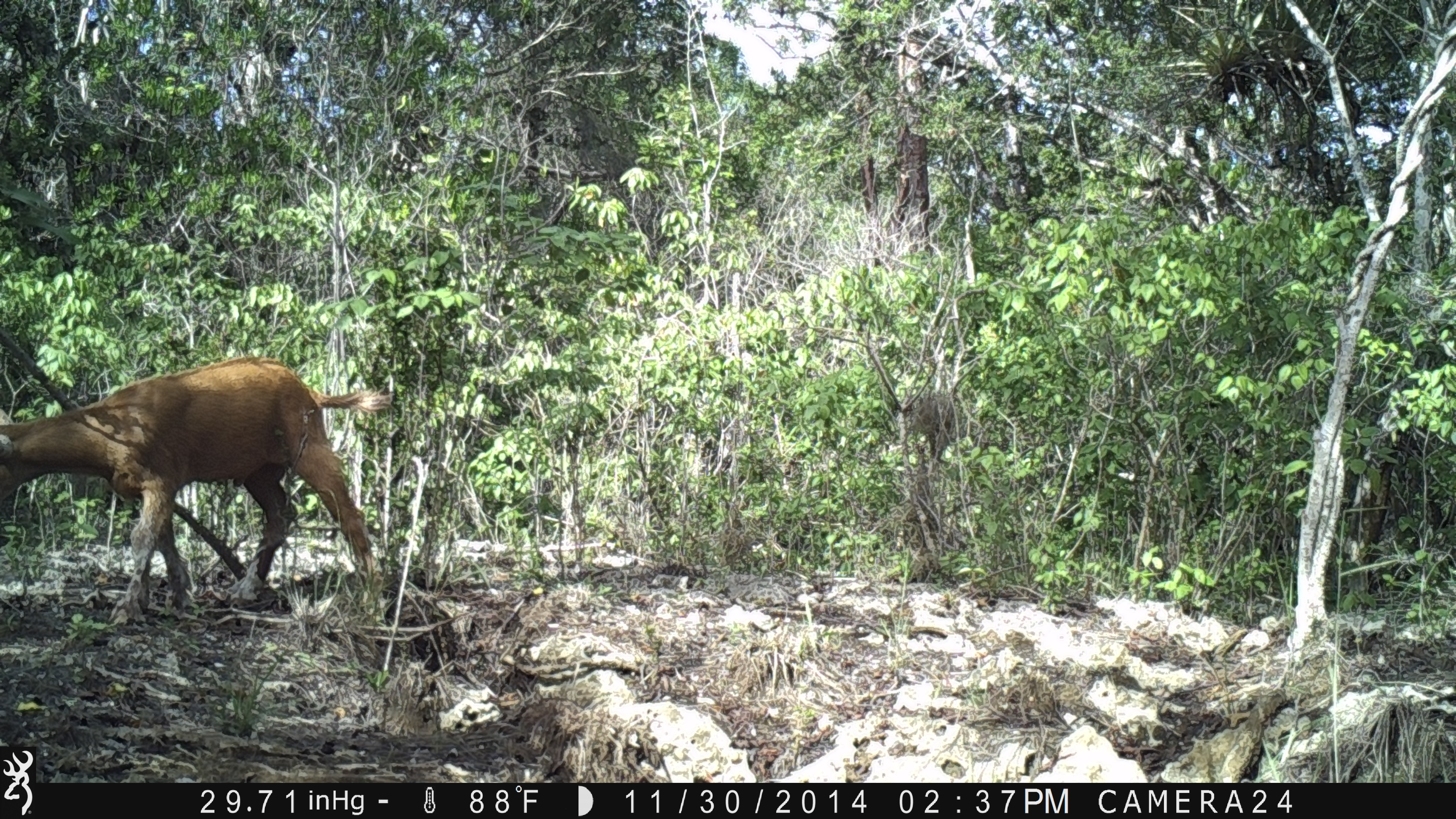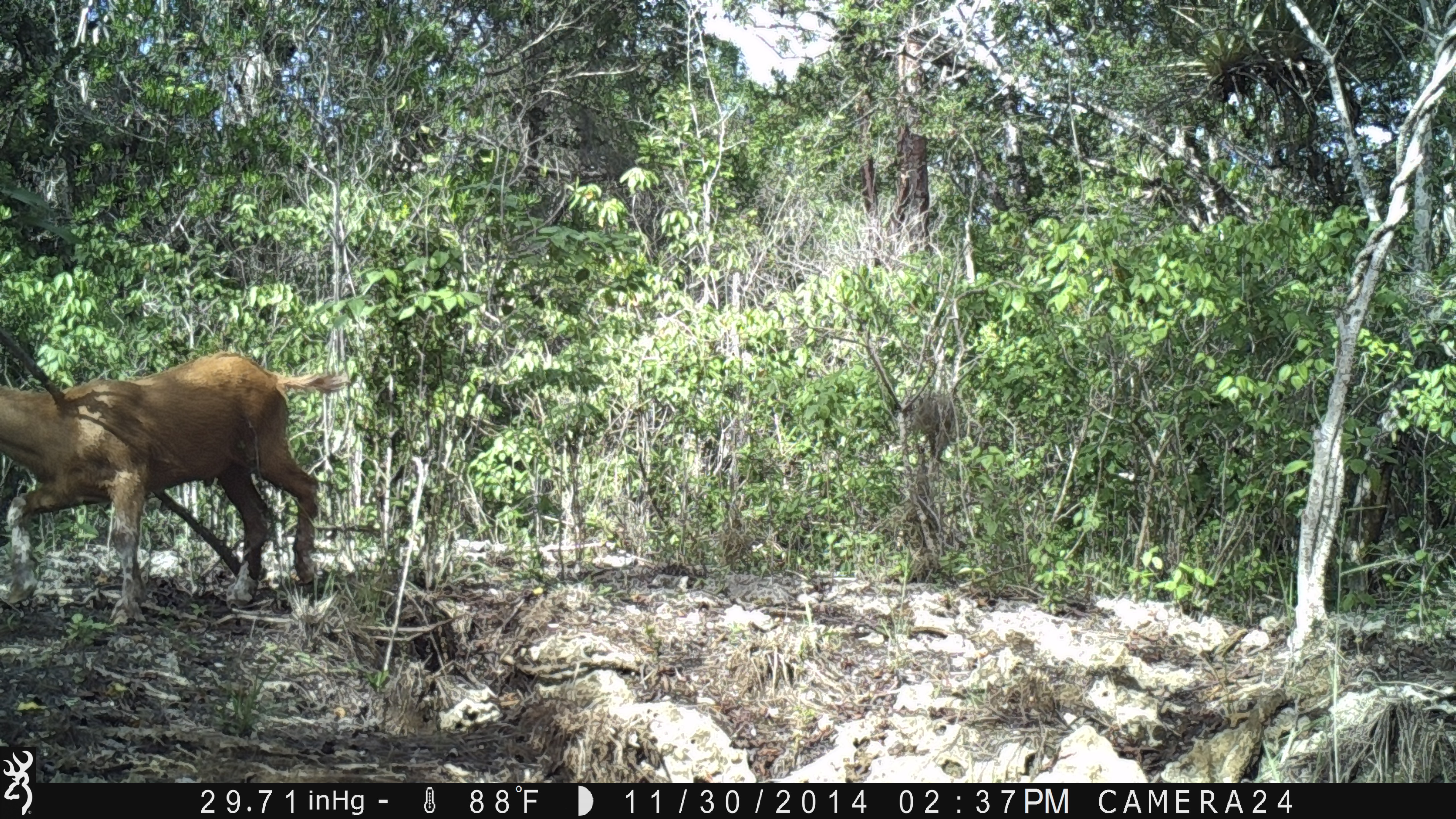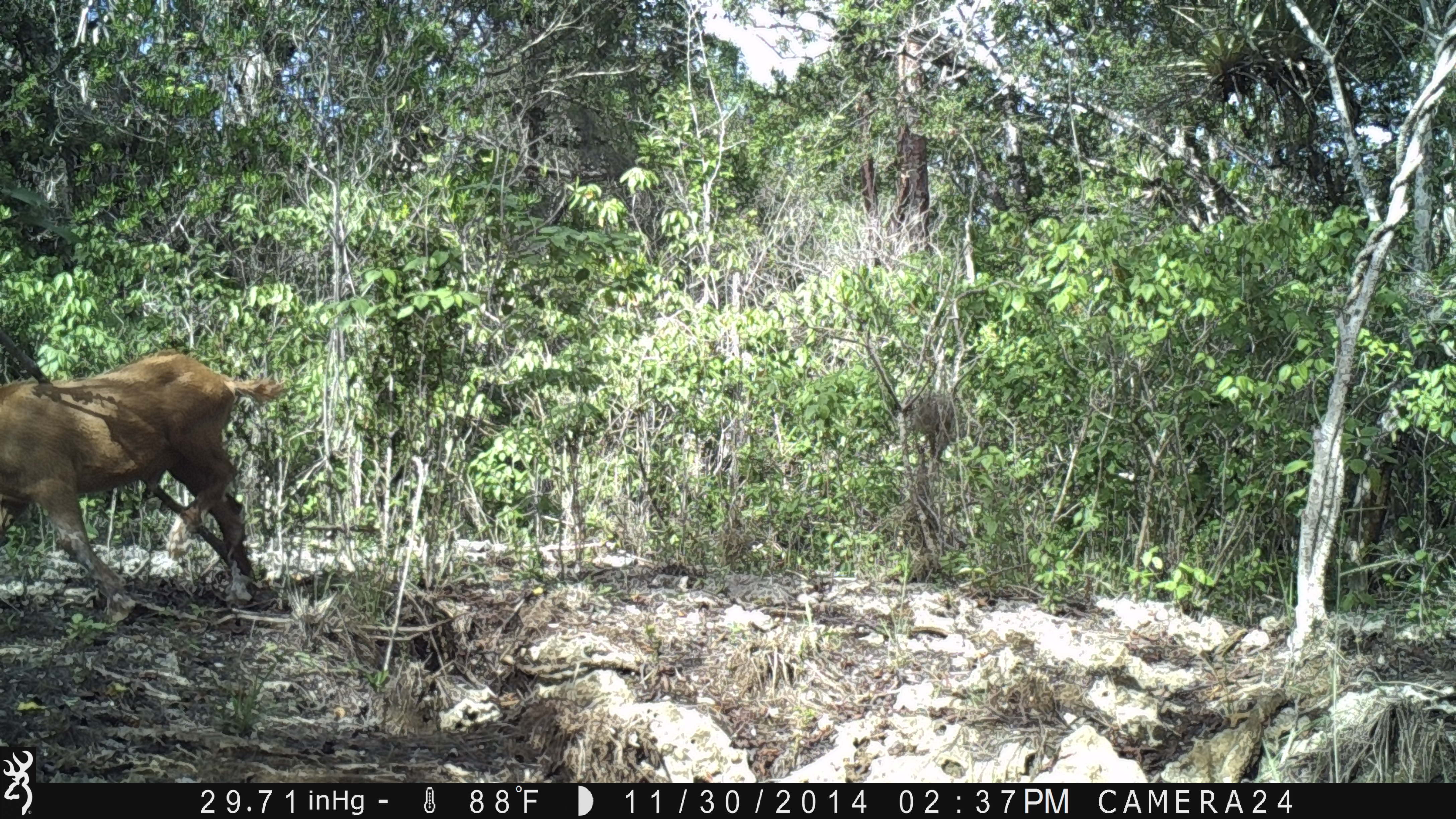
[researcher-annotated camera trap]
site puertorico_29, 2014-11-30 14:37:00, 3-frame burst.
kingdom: Animalia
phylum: Chordata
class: Mammalia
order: Artiodactyla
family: Bovidae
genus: Capra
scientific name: Capra hircus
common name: goat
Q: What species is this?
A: Goat (Capra hircus).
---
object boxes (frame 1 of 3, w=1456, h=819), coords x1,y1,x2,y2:
goat: 0,355,393,625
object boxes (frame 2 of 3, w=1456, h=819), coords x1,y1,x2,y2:
goat: 0,344,350,617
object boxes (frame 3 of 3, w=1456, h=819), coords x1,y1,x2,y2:
goat: 0,346,300,640